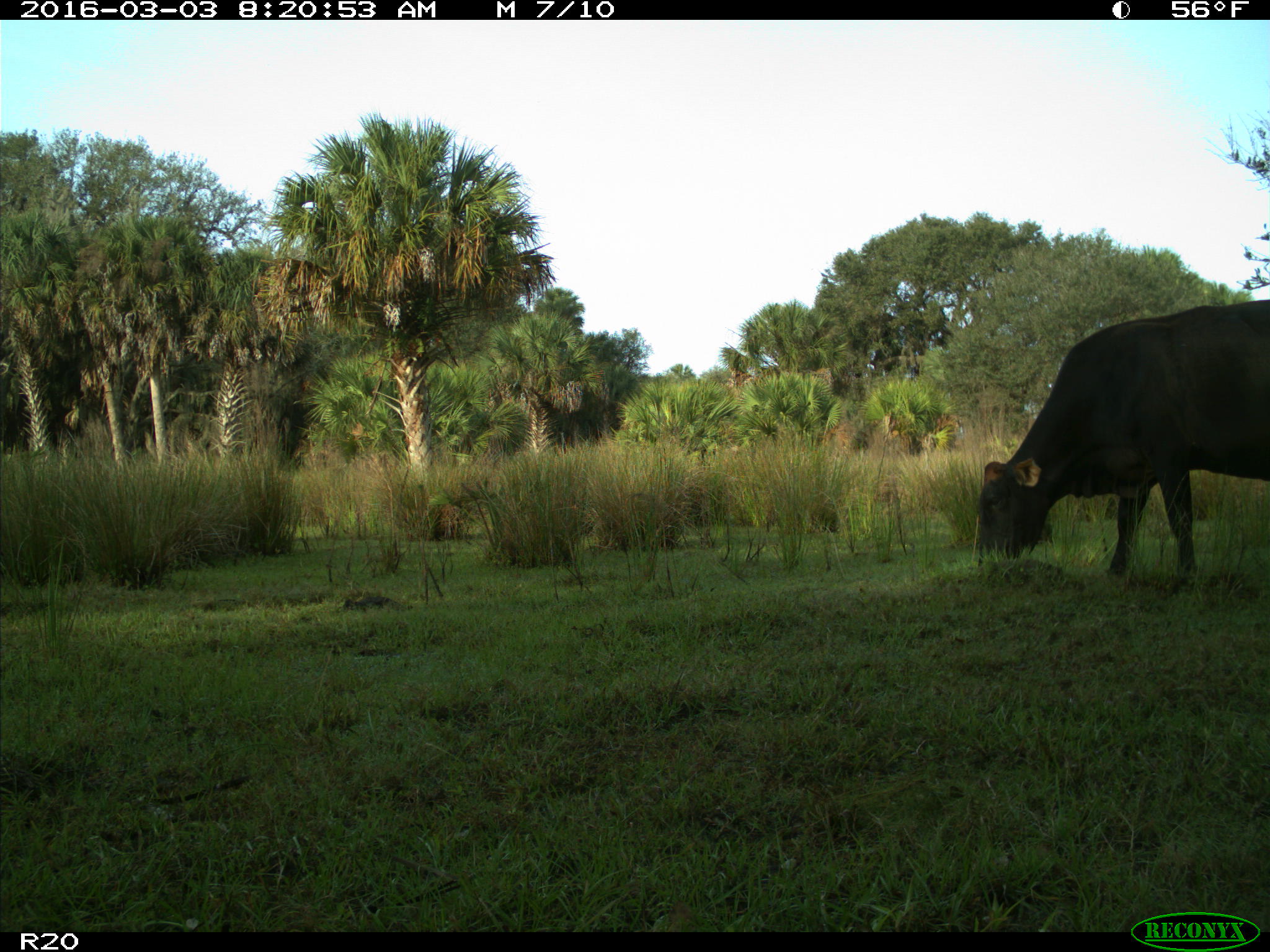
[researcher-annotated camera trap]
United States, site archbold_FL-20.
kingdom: Animalia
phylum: Chordata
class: Mammalia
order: Artiodactyla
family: Bovidae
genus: Bos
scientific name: Bos taurus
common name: domestic cow